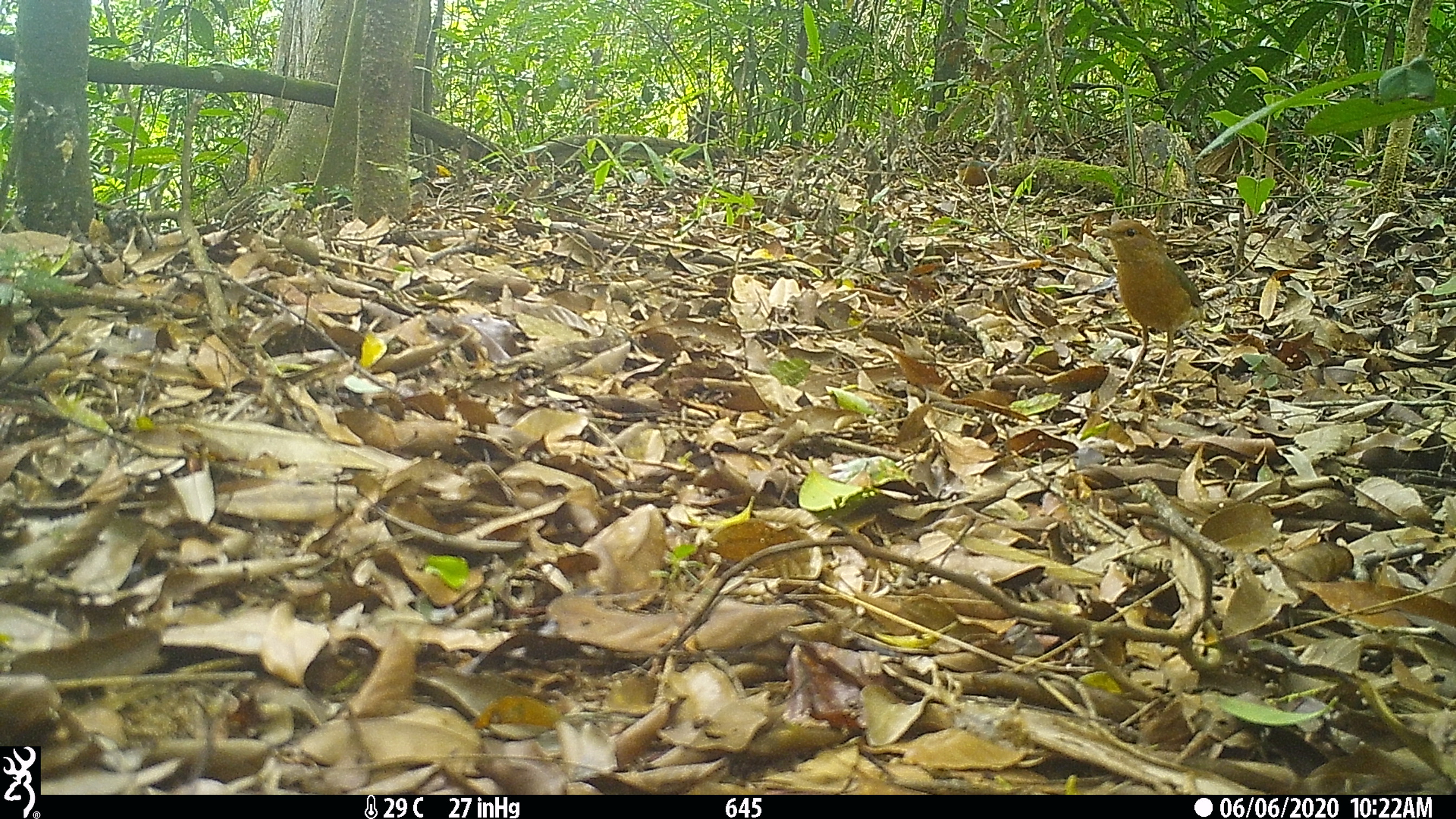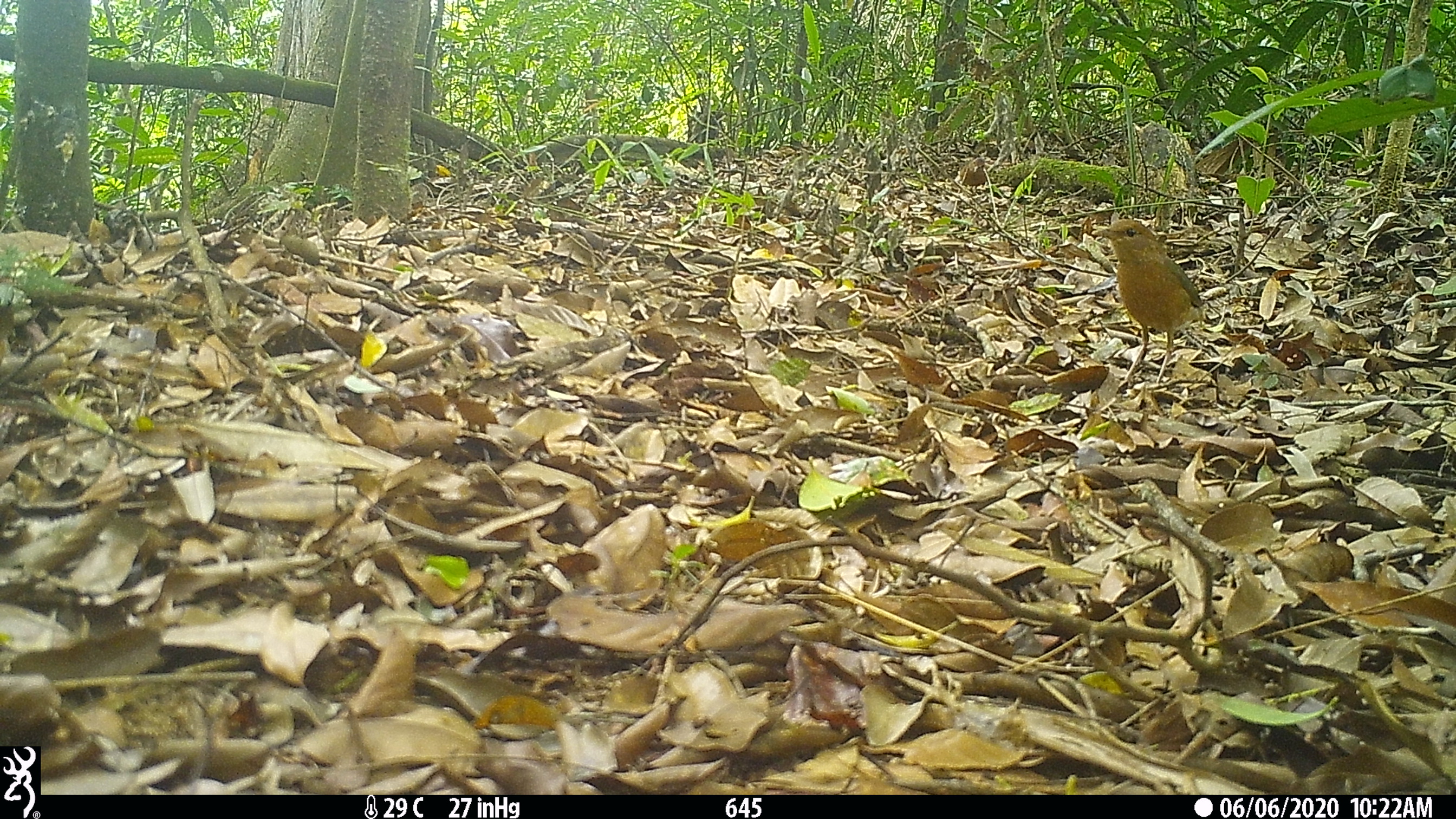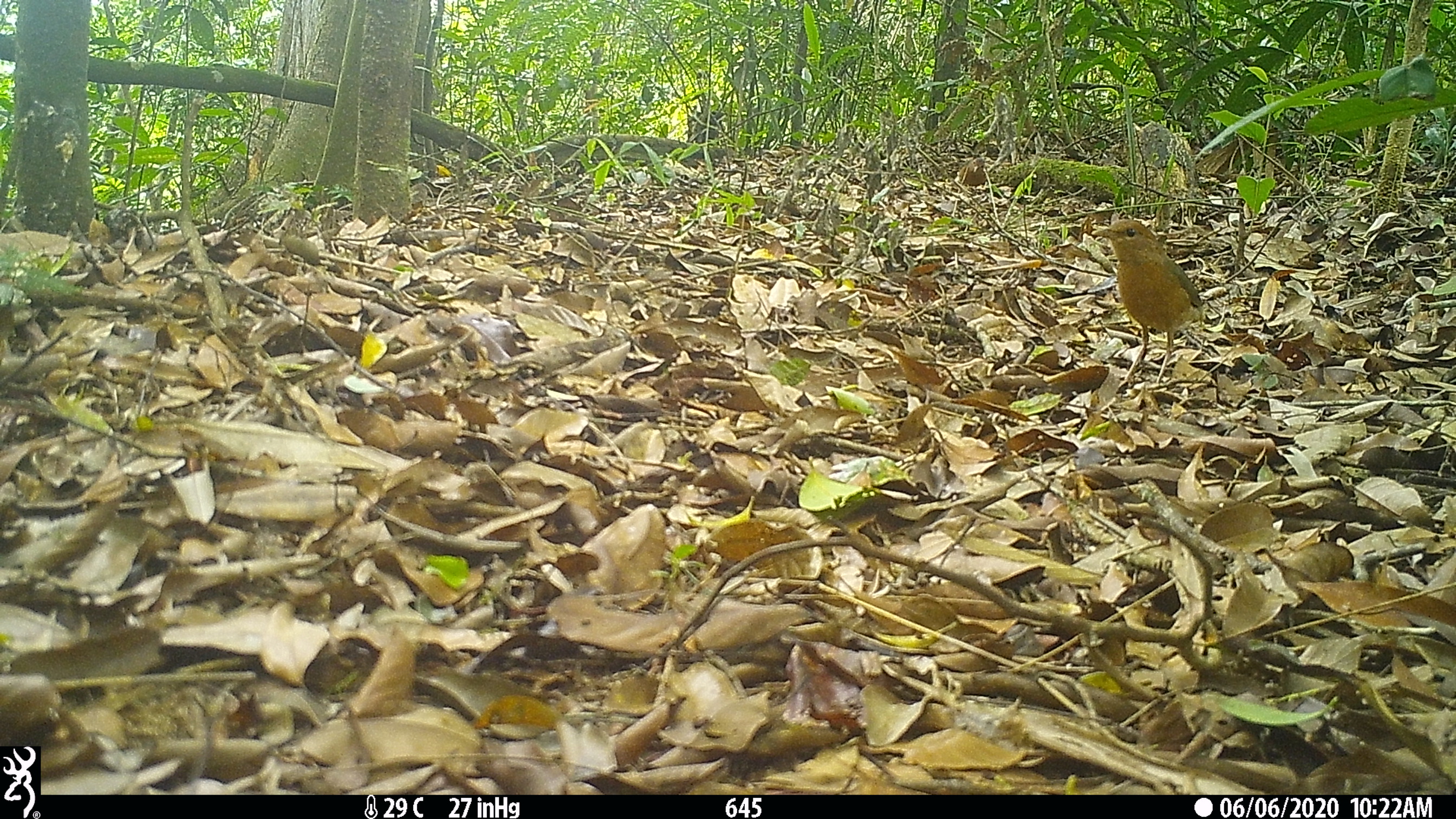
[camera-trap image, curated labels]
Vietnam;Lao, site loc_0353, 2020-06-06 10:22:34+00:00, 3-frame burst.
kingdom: Animalia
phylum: Chordata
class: Aves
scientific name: Aves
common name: bird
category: unidentified bird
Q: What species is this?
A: Unidentified bird (bird) (Aves).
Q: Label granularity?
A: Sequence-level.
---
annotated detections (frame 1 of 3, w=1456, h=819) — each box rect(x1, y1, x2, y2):
unidentified bird: rect(1091, 219, 1206, 384)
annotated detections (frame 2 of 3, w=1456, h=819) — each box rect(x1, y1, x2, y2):
unidentified bird: rect(1091, 218, 1206, 383)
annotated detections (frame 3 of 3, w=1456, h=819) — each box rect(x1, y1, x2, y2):
unidentified bird: rect(1091, 218, 1206, 383)